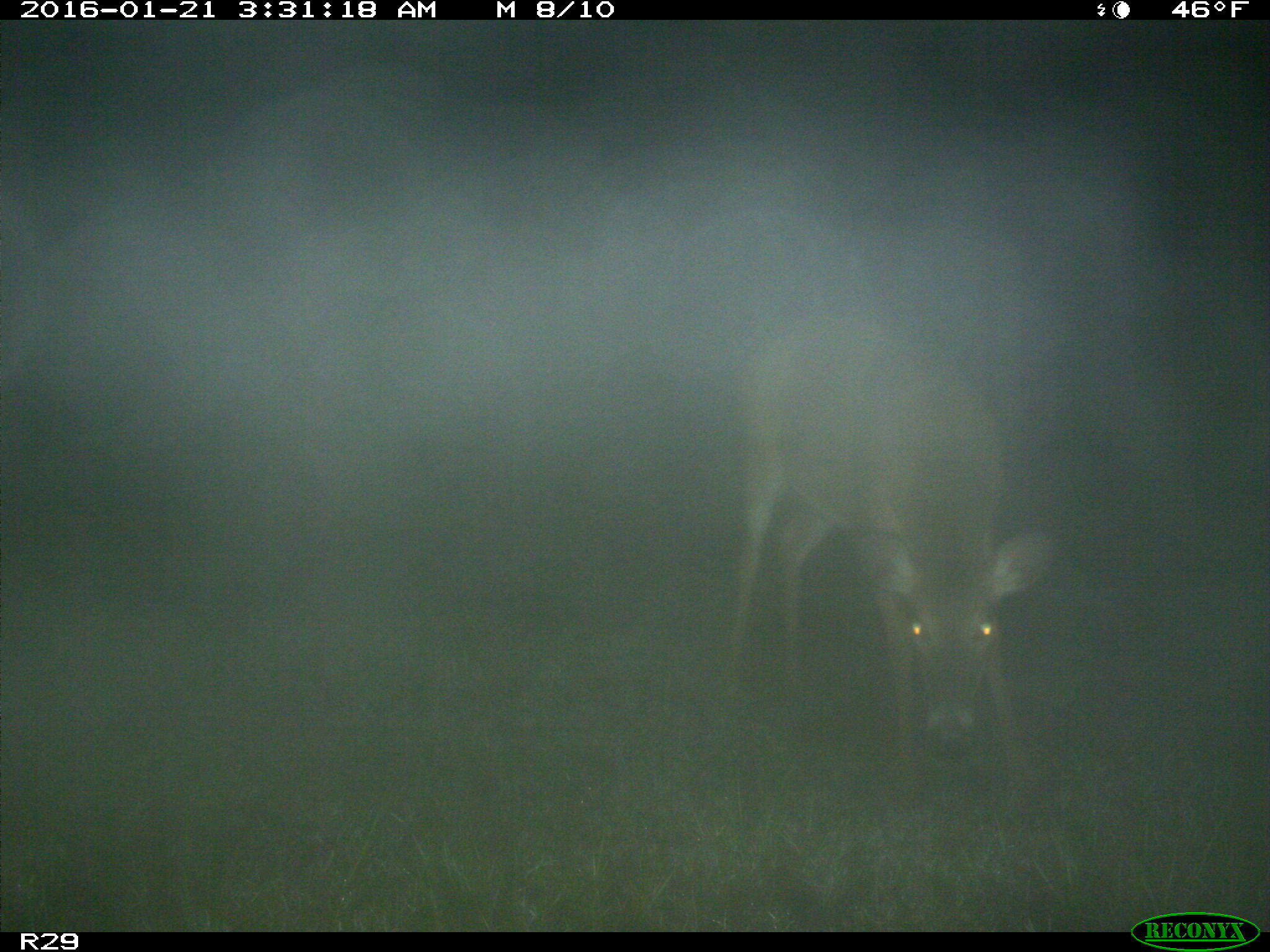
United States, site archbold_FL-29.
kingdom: Animalia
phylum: Chordata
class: Mammalia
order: Artiodactyla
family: Cervidae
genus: Odocoileus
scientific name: Odocoileus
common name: deer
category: unidentified deer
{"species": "unidentified deer (deer) (Odocoileus)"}